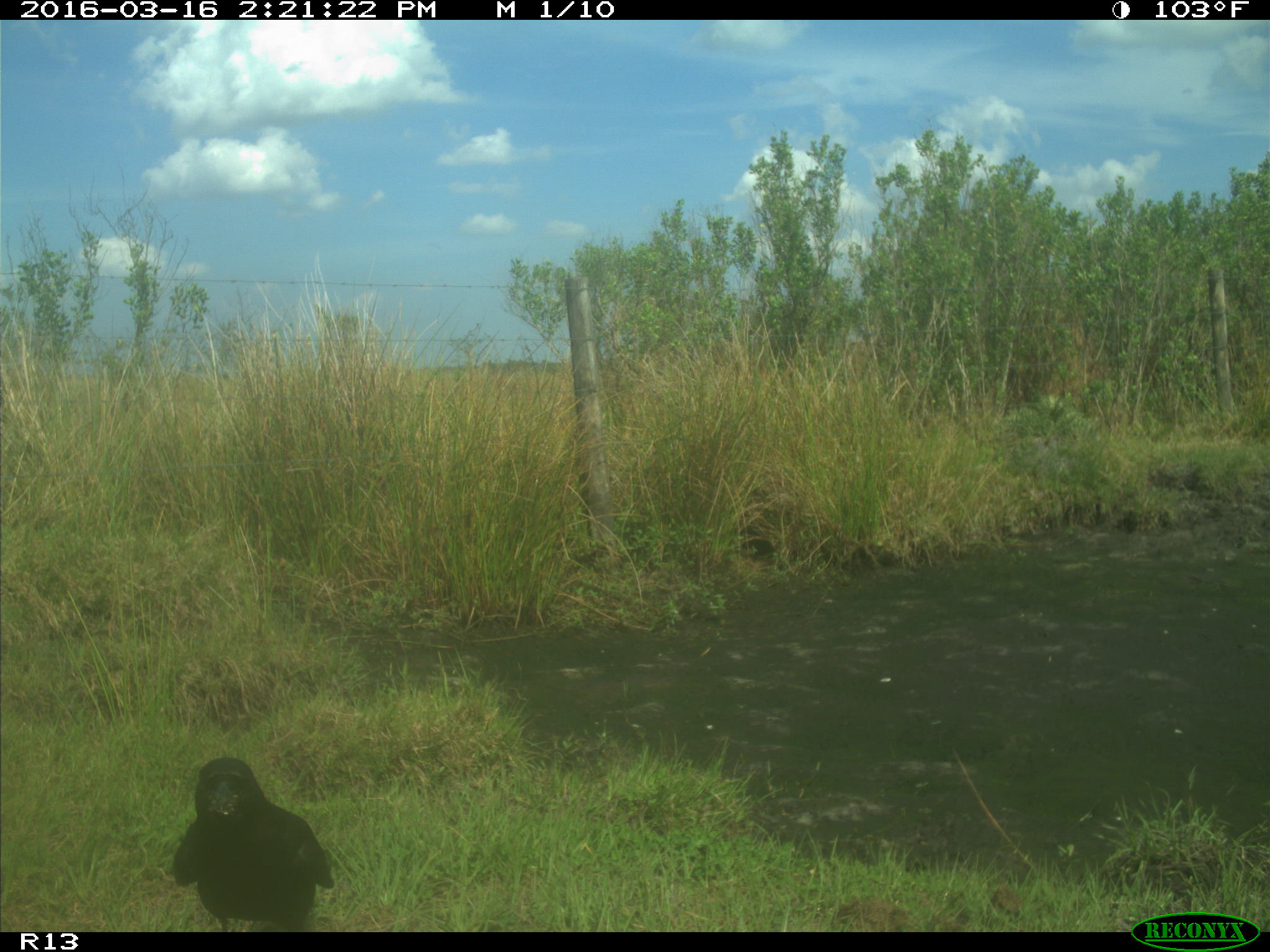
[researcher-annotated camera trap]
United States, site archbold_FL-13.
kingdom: Animalia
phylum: Chordata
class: Aves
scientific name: Aves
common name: birds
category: unidentified bird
Unidentified bird (birds) (Aves).